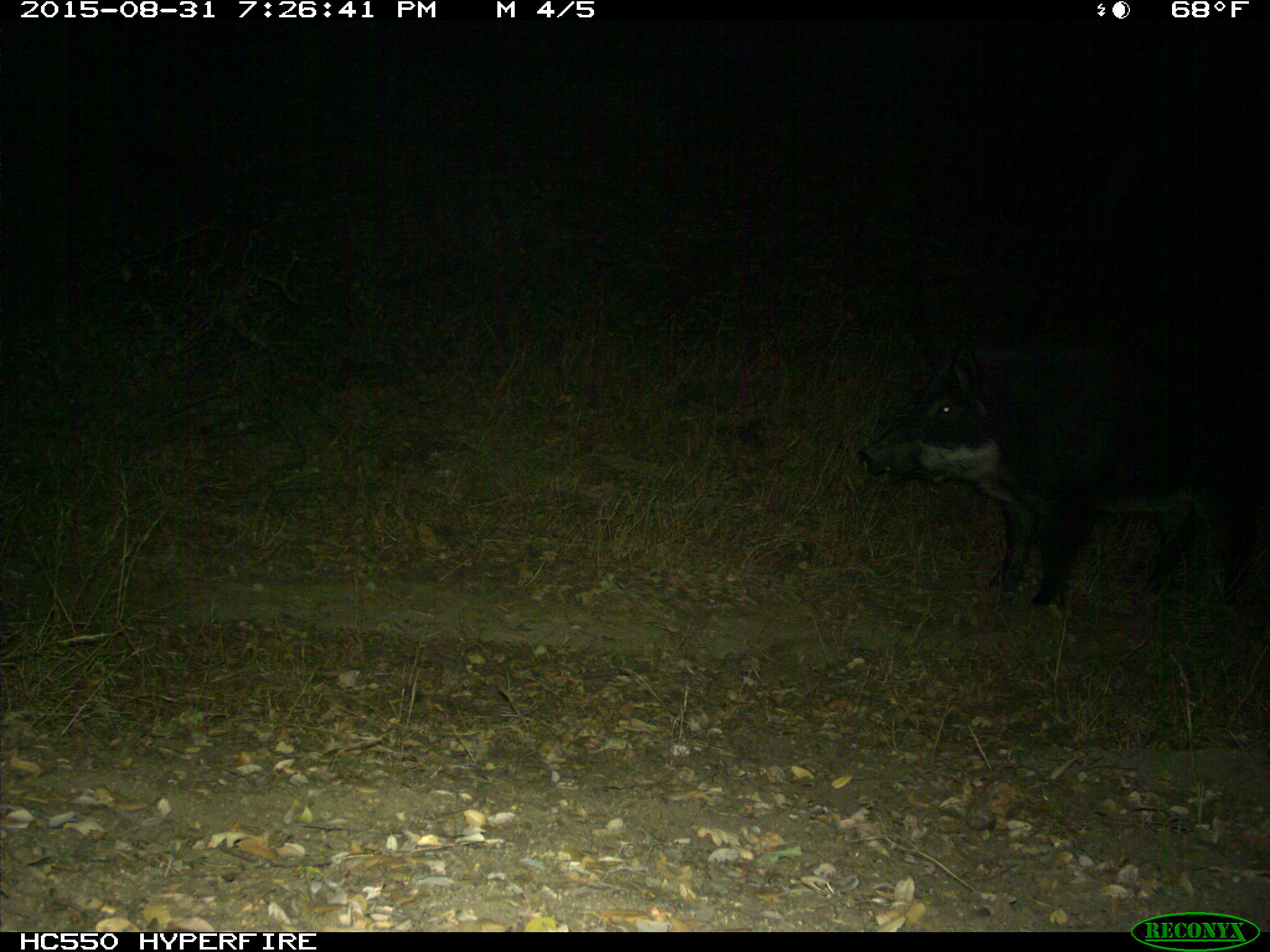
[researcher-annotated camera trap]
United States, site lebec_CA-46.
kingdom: Animalia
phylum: Chordata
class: Mammalia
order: Artiodactyla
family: Suidae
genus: Sus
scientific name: Sus scrofa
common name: wild boar